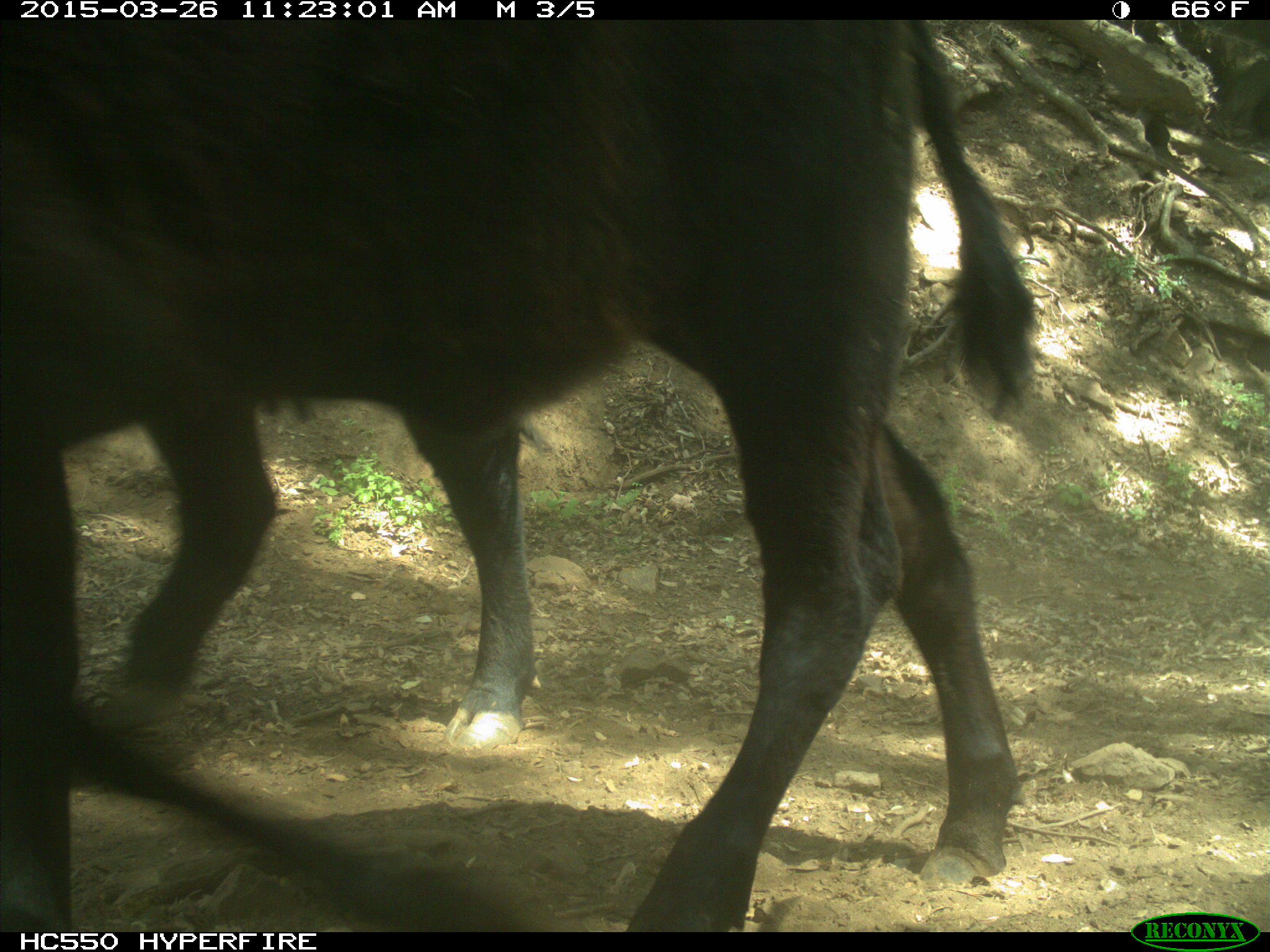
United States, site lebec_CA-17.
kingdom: Animalia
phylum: Chordata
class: Mammalia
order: Artiodactyla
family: Bovidae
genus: Bos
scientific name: Bos taurus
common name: domestic cow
Bos taurus (domestic cow).